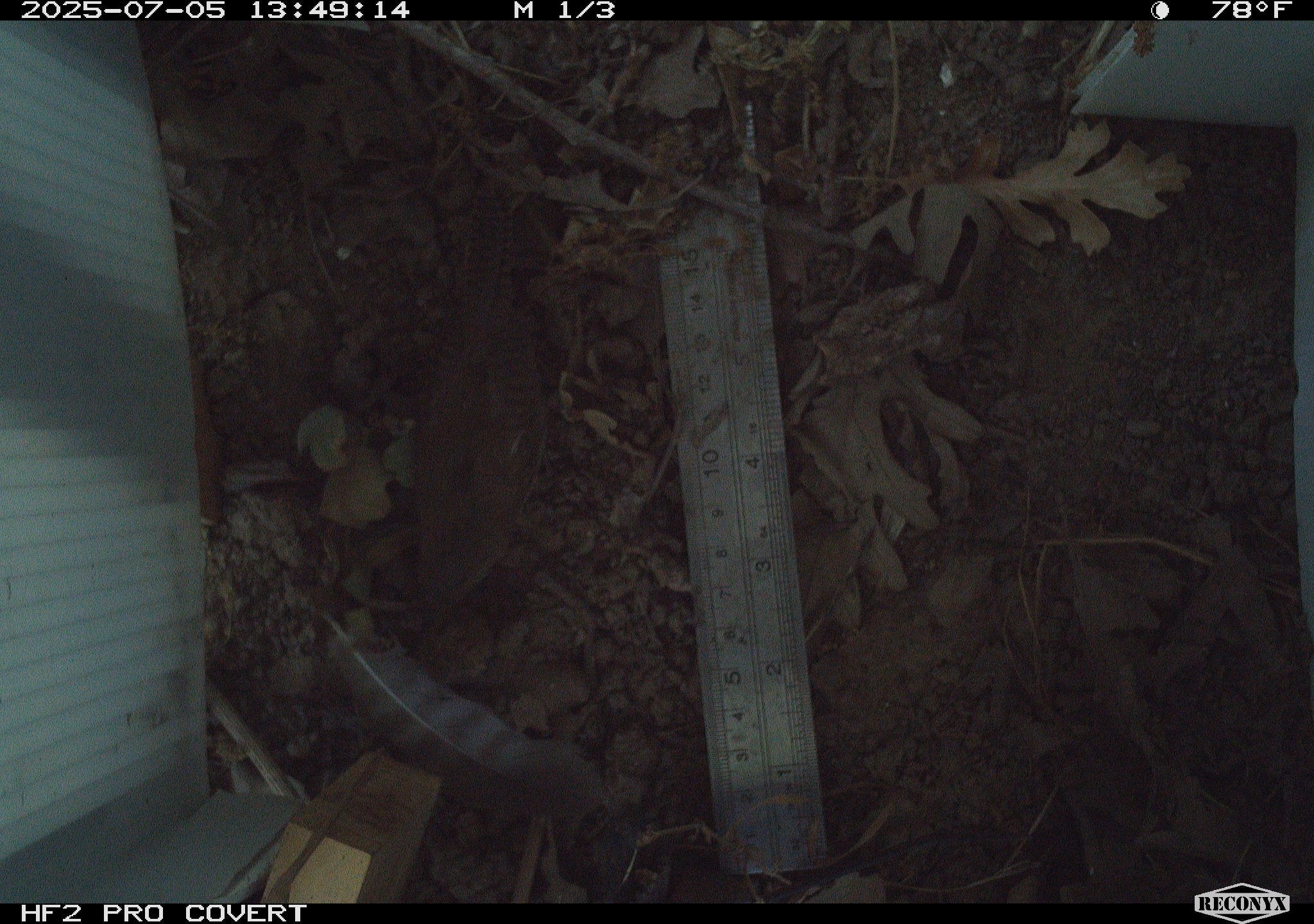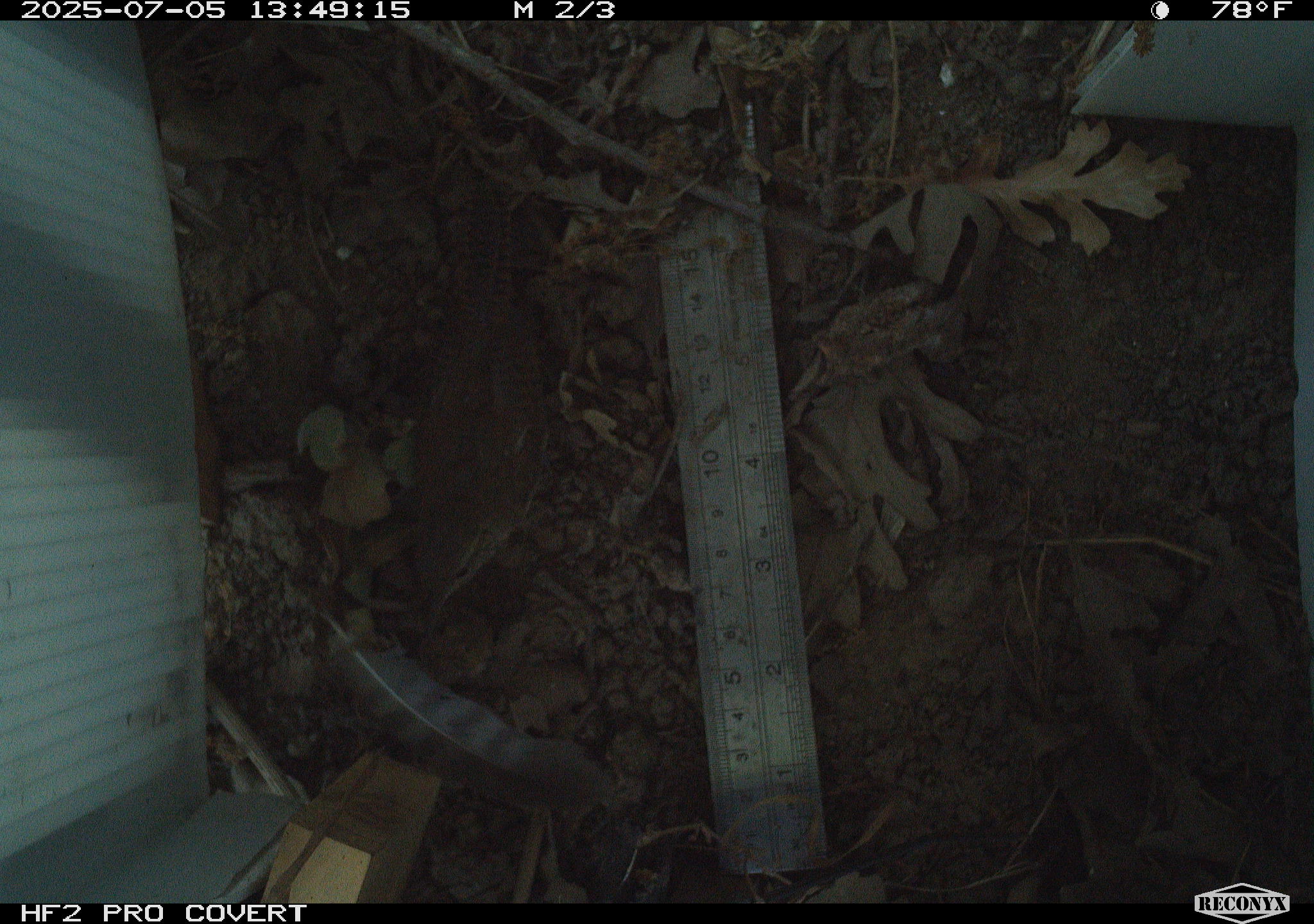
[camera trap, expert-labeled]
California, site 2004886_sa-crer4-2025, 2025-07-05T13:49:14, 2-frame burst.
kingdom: Animalia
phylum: Chordata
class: Aves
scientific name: Aves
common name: bird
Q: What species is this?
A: Bird (Aves).